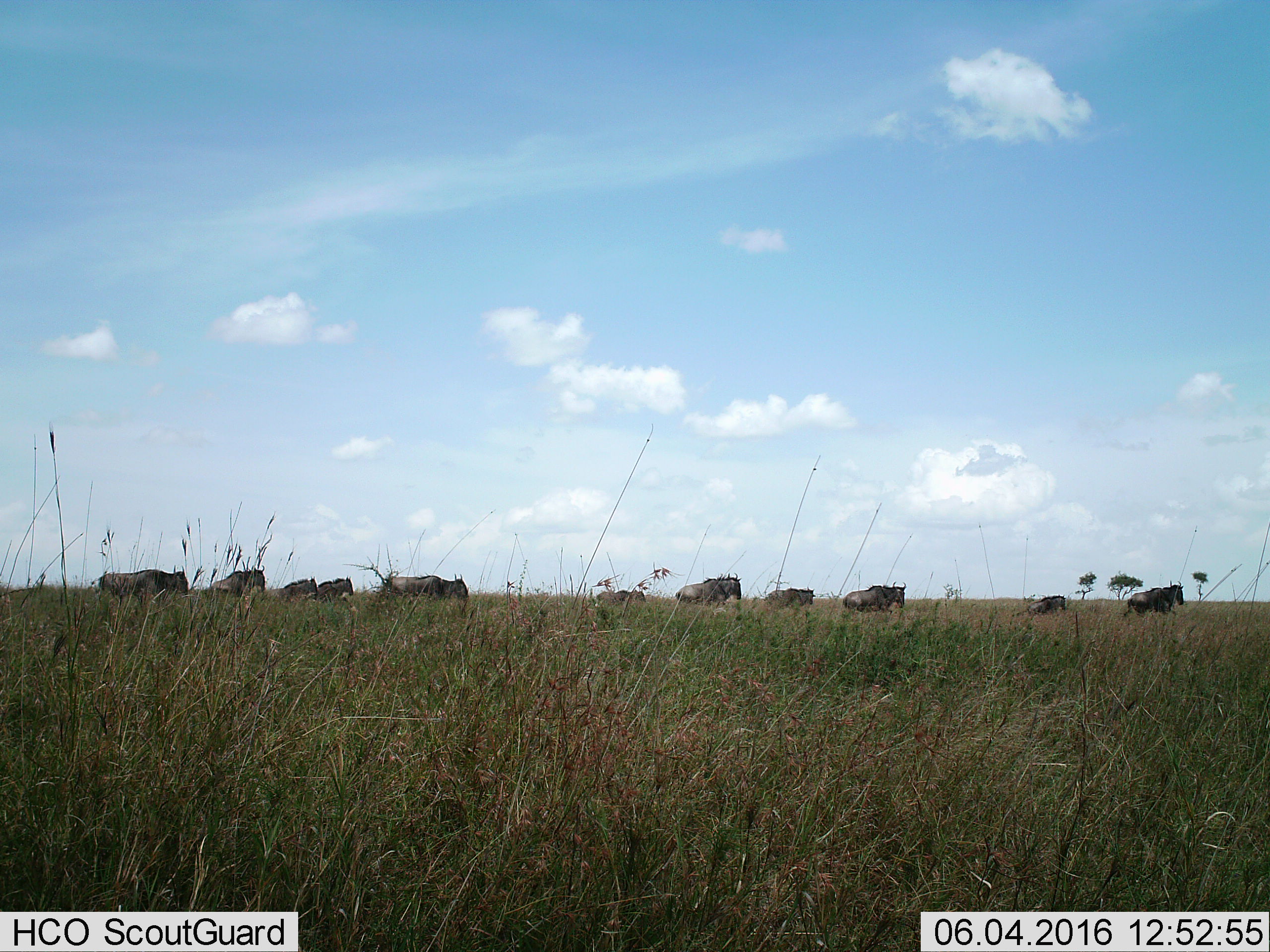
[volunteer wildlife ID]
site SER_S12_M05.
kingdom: Animalia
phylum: Chordata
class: Mammalia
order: Artiodactyla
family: Bovidae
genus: Connochaetes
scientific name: Connochaetes taurinus taurinus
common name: blue wildebeest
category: wildebeestblue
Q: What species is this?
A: Wildebeestblue (blue wildebeest) (Connochaetes taurinus taurinus).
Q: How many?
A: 11-50.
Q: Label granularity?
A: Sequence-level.